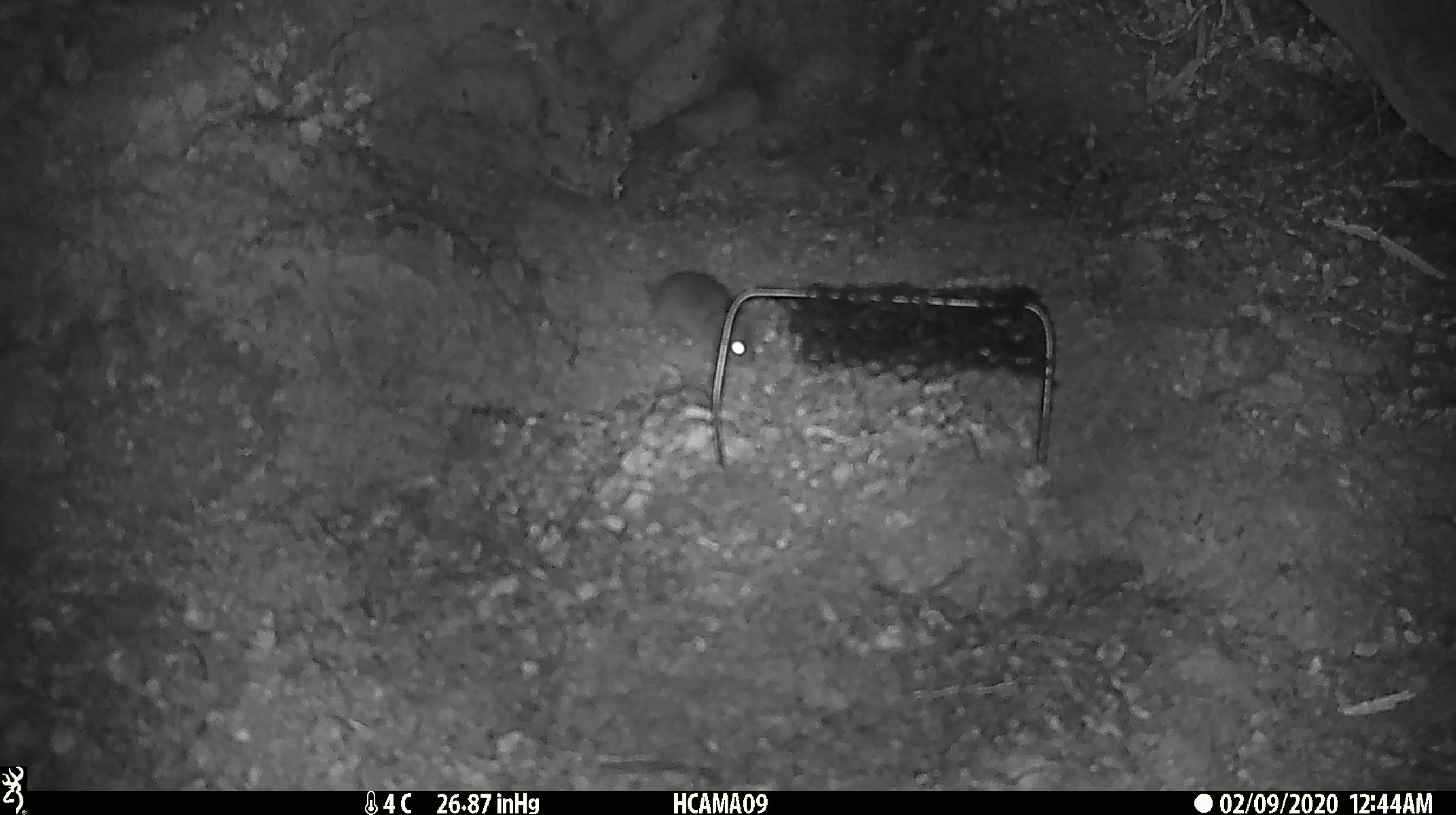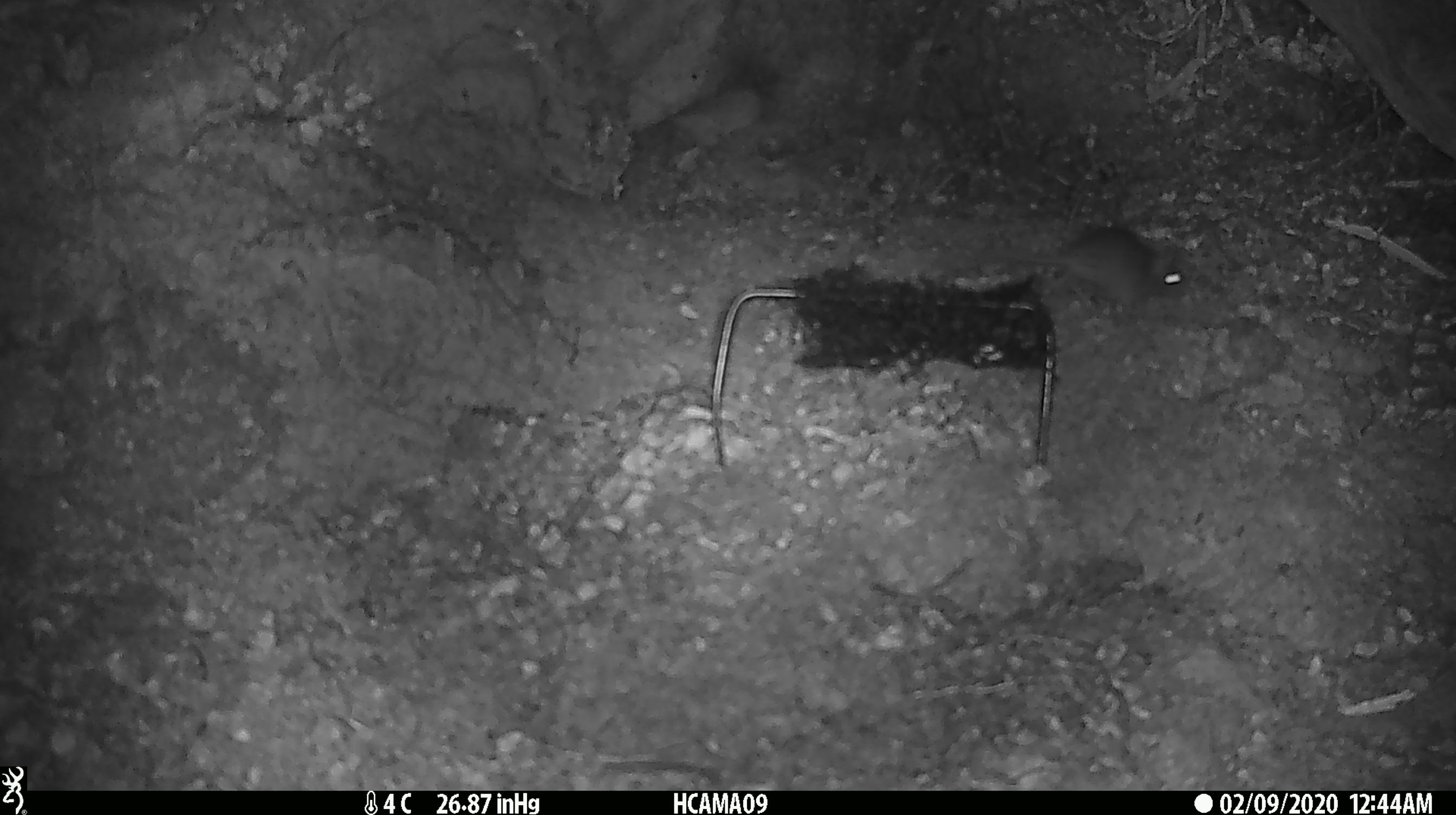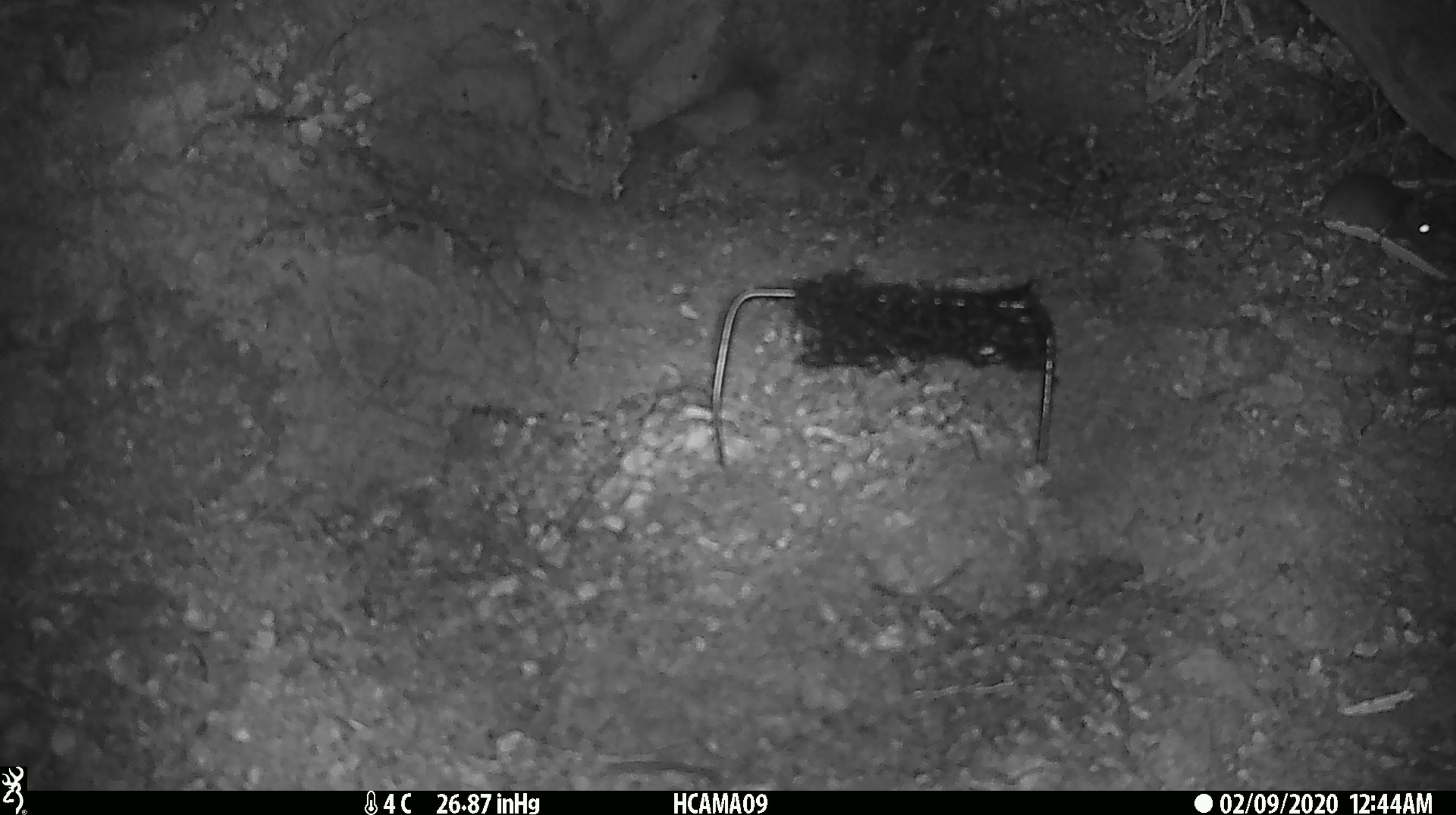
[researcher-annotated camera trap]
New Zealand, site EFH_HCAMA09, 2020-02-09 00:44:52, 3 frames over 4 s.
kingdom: Animalia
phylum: Chordata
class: Mammalia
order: Rodentia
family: Muridae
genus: Mus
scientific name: Mus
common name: mouse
Mouse (Mus).